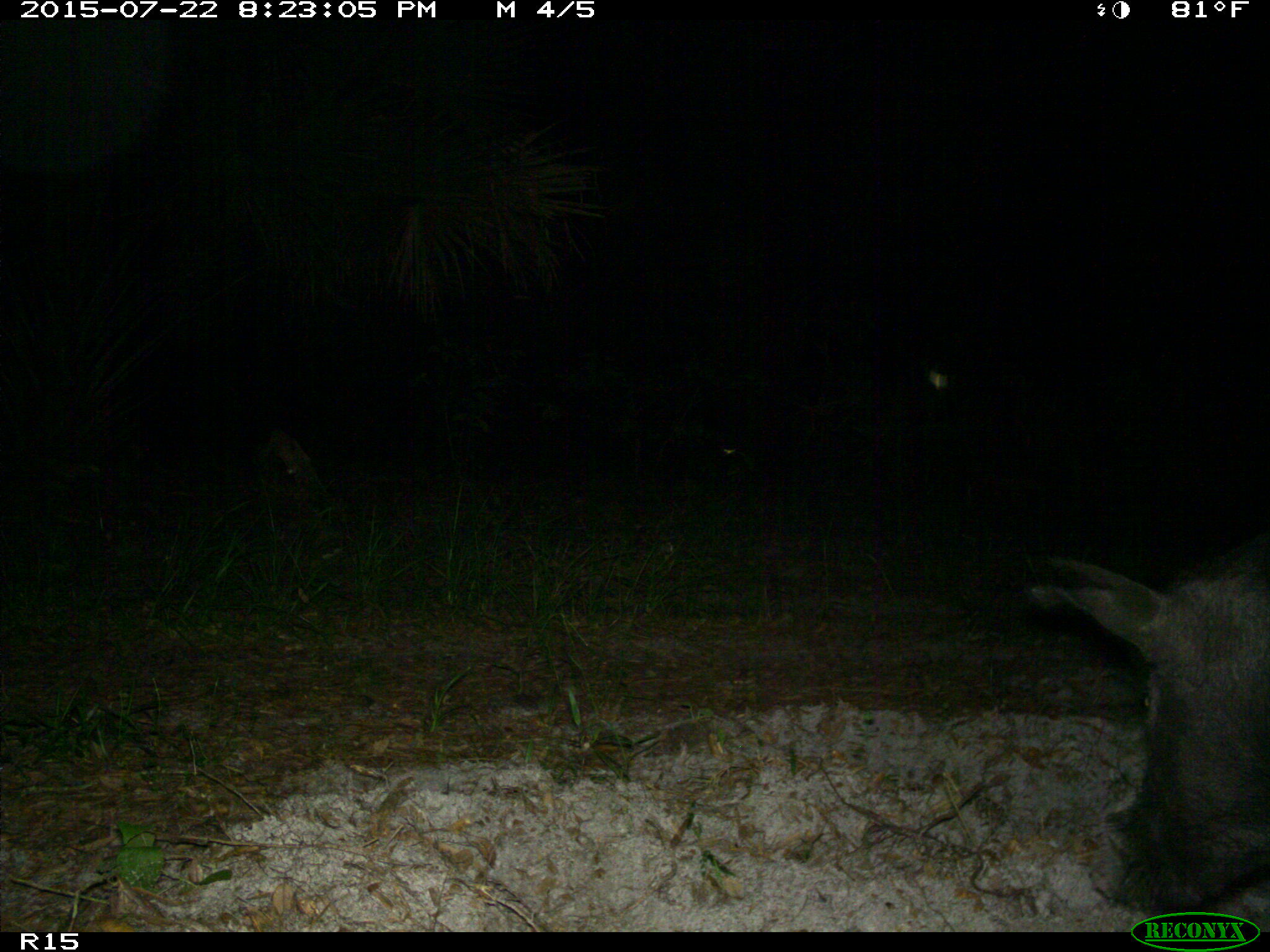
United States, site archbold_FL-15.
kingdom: Animalia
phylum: Chordata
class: Mammalia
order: Artiodactyla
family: Suidae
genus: Sus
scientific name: Sus scrofa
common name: wild boar